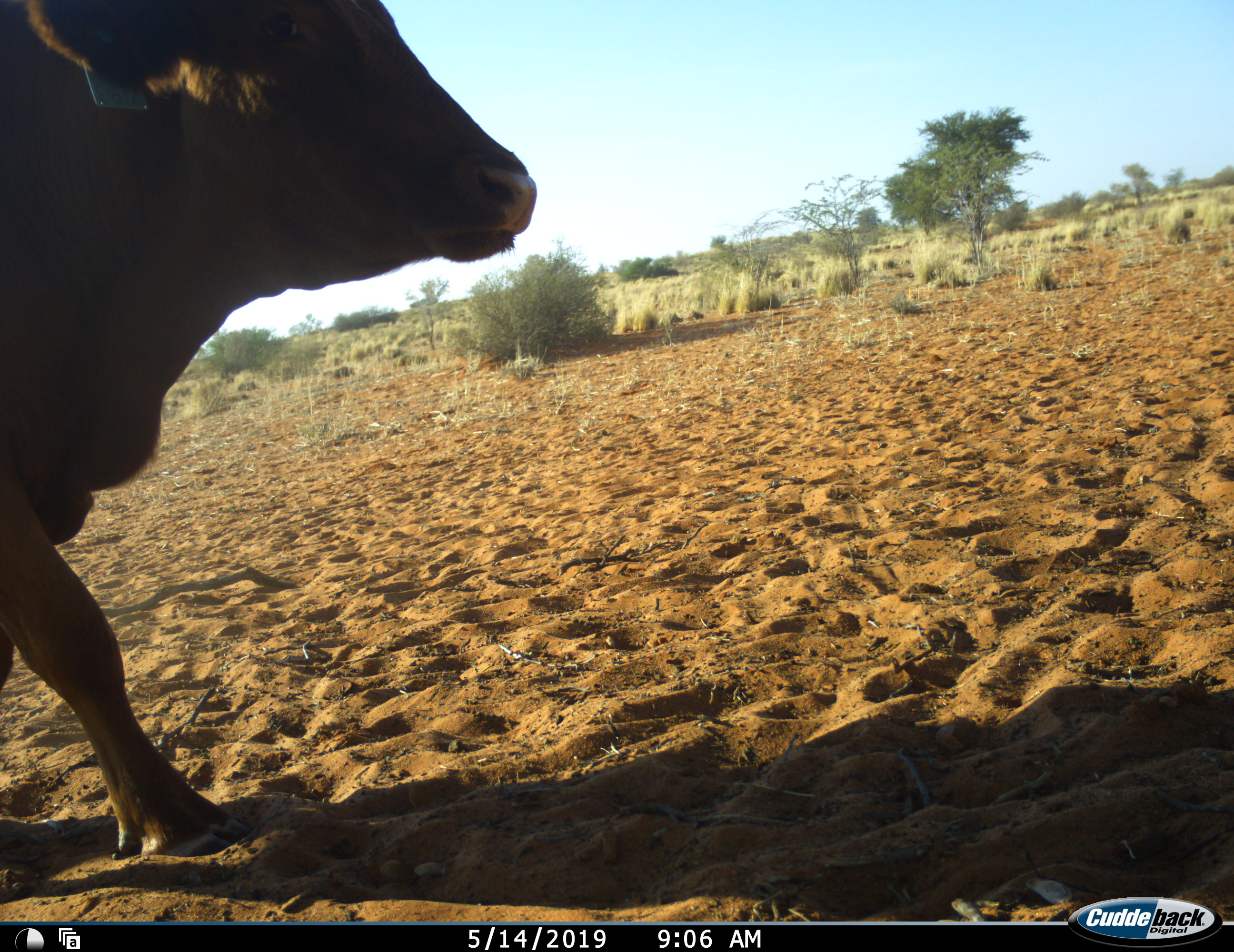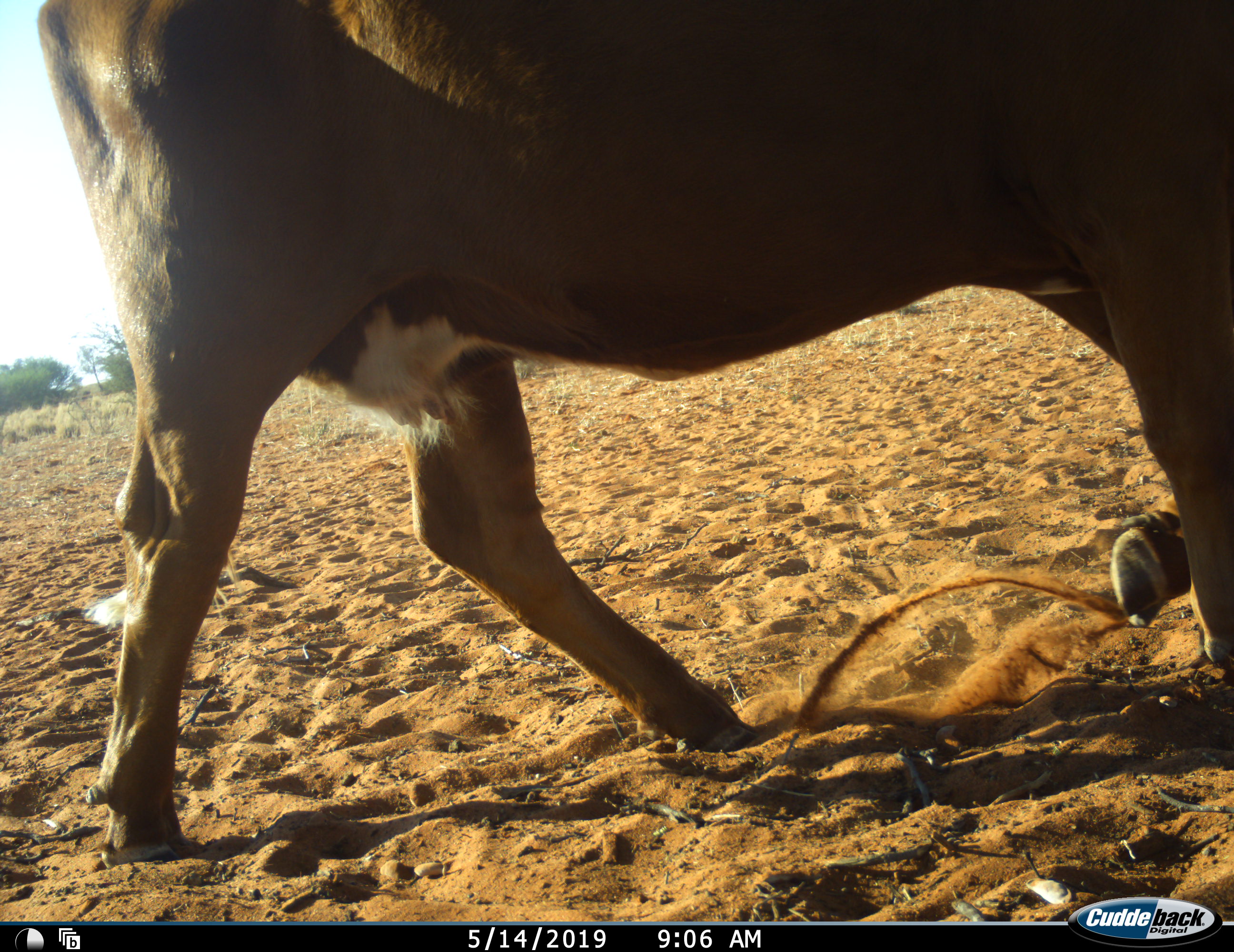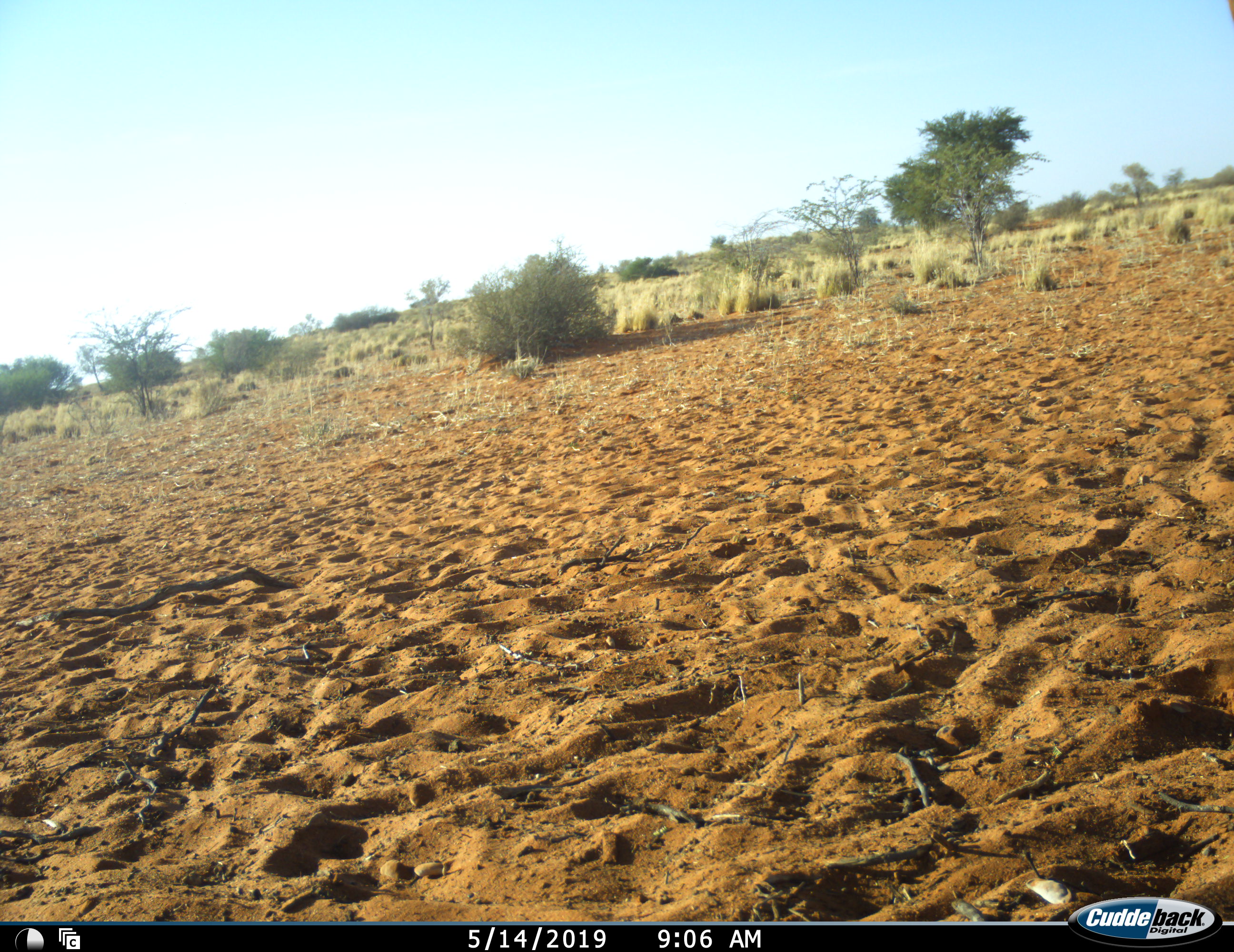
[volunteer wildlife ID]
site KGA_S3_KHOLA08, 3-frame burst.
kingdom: Animalia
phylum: Chordata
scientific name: Vertebrata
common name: domestic animal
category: domesticanimal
Domesticanimal (domestic animal) (Vertebrata), count 1. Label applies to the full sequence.